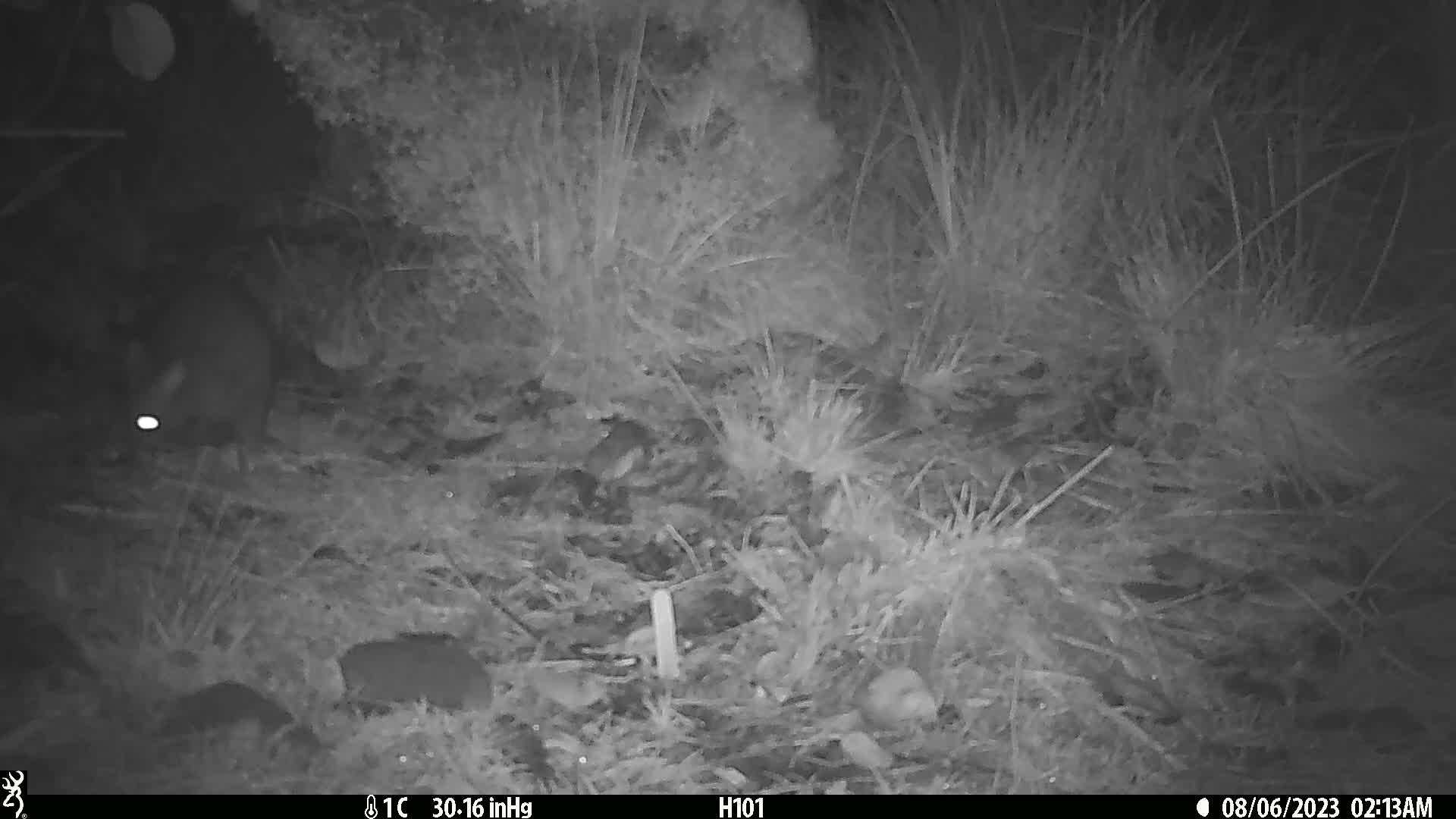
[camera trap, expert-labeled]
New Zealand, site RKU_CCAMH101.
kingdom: Animalia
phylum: Chordata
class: Mammalia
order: Diprotodontia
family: Phalangeridae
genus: Trichosurus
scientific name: Trichosurus vulpecula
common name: common brushtail possum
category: possum